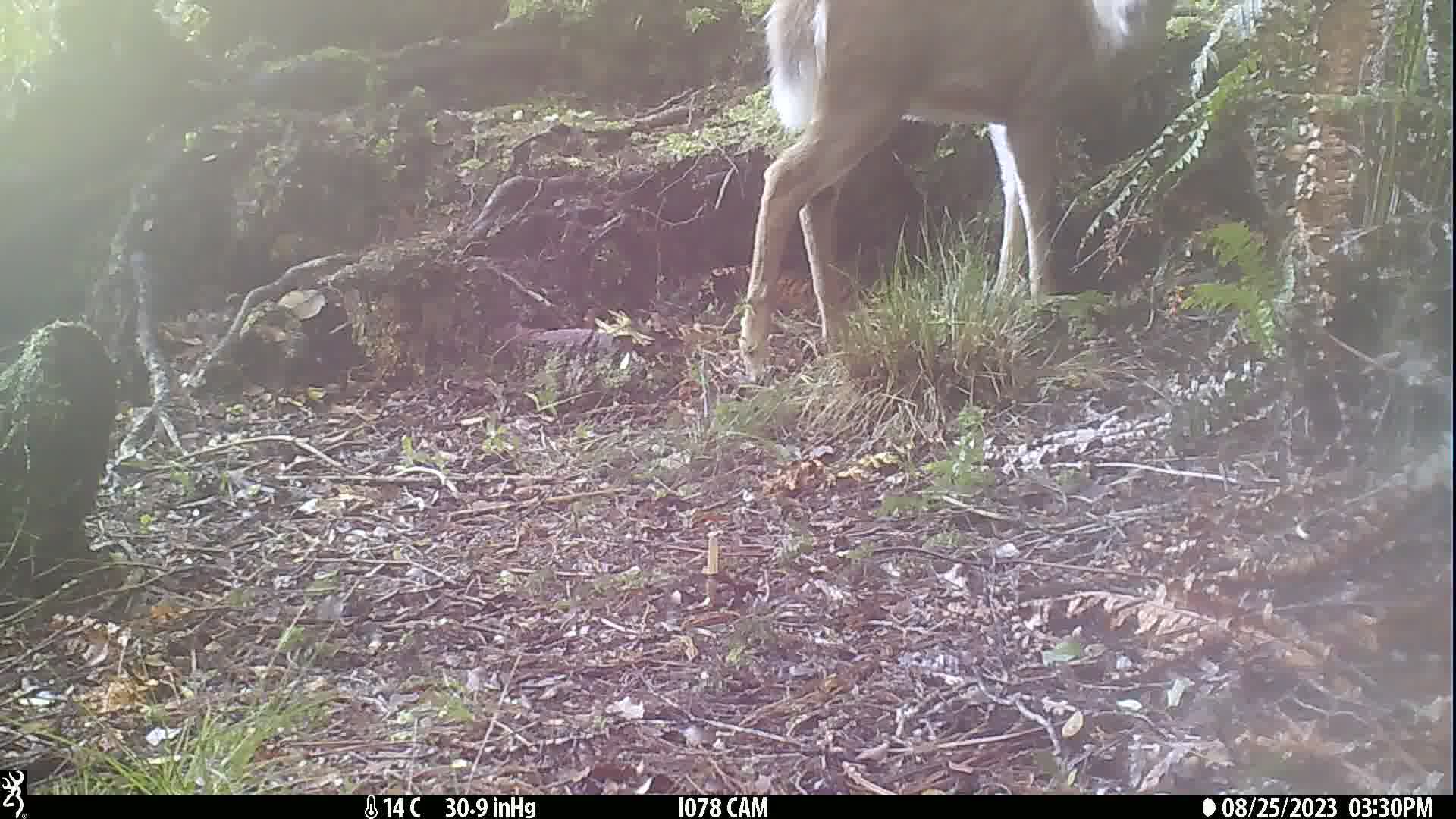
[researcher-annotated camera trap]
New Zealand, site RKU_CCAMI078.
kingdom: Animalia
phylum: Chordata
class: Mammalia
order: Artiodactyla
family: Cervidae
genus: Odocoileus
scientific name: Odocoileus virginianus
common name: white-tailed deer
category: white tailed deer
White tailed deer (white-tailed deer) (Odocoileus virginianus).